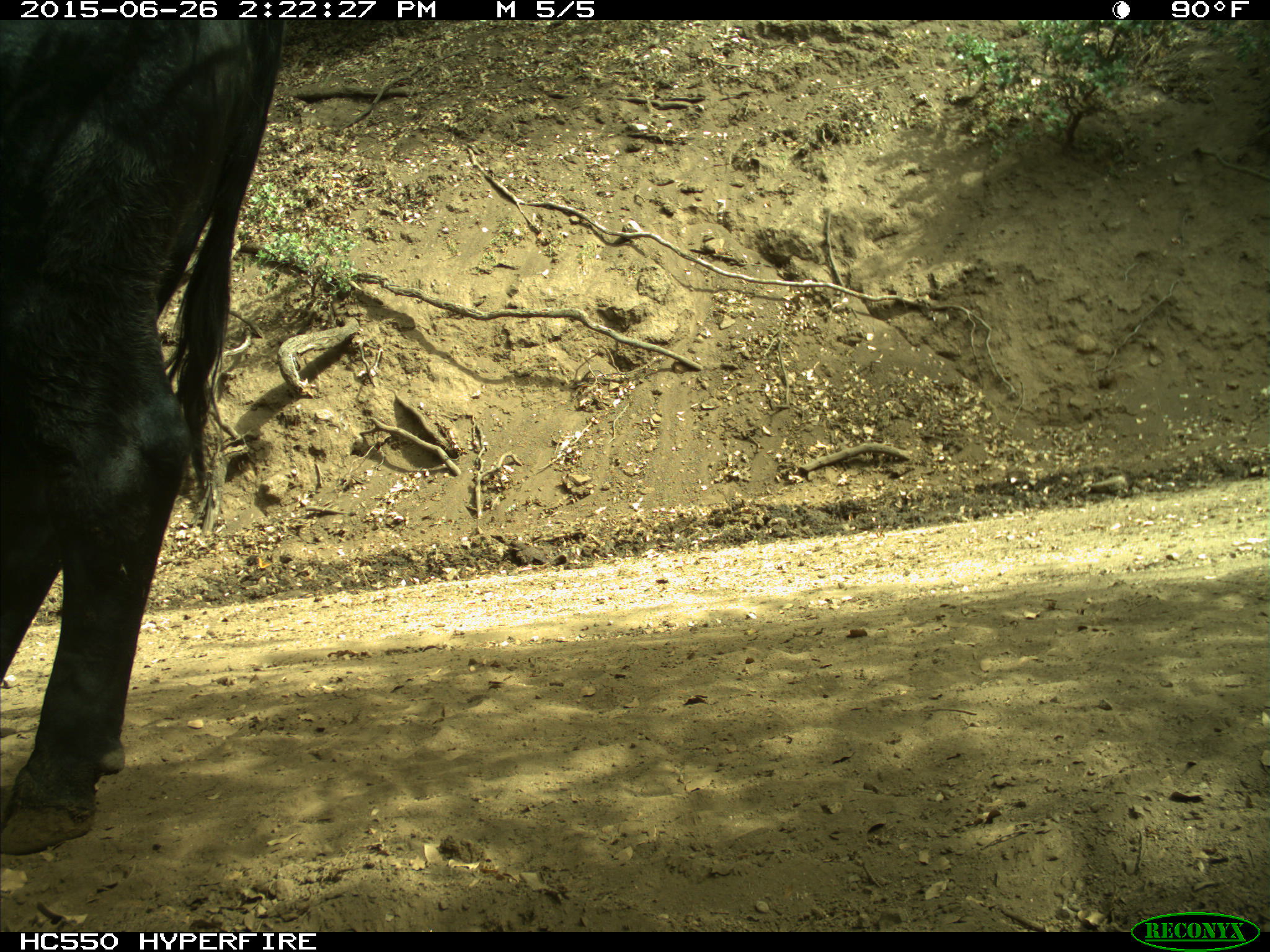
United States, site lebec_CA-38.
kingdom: Animalia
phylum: Chordata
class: Mammalia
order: Artiodactyla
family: Bovidae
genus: Bos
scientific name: Bos taurus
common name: domestic cow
Bos taurus (domestic cow).